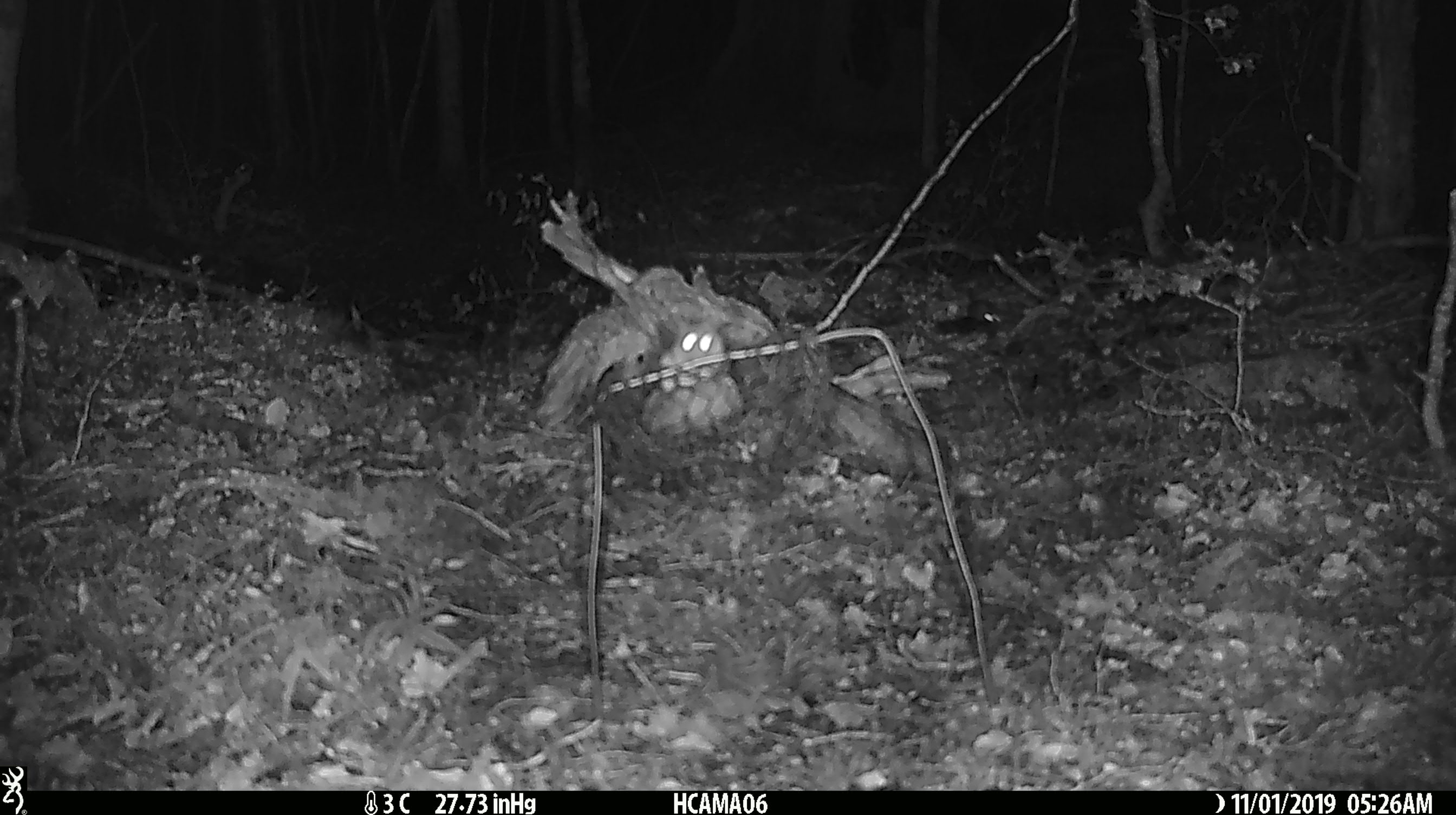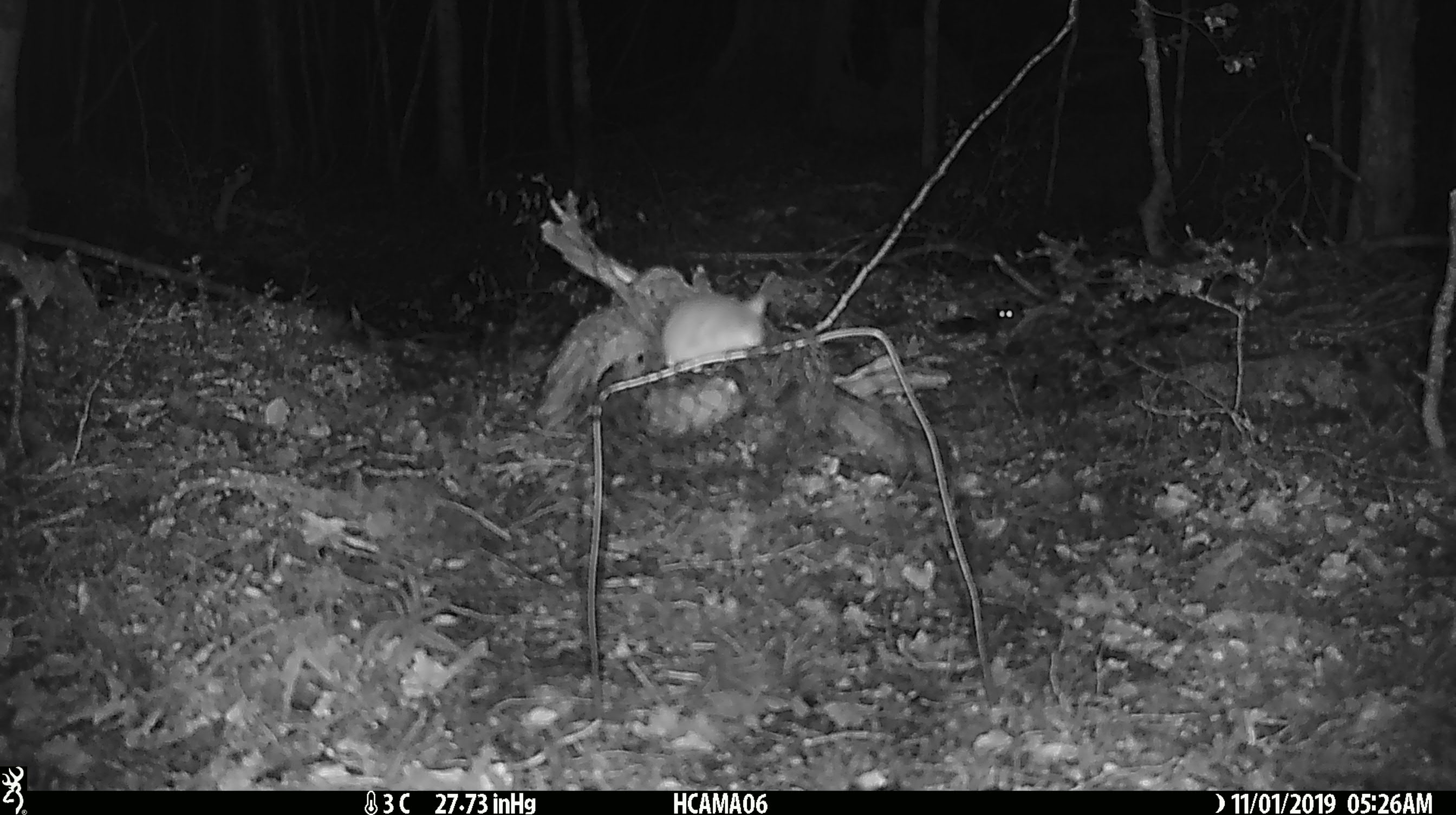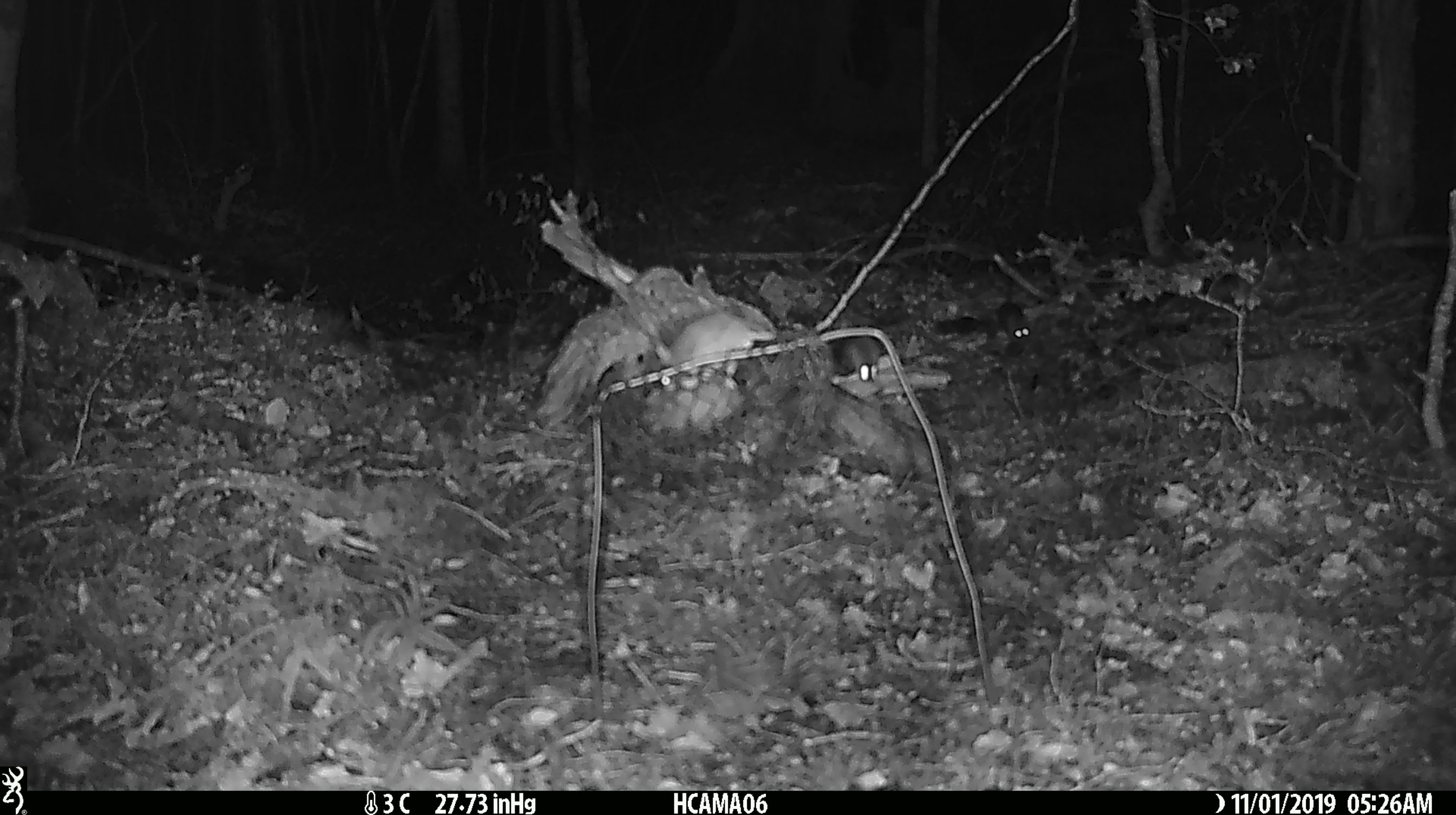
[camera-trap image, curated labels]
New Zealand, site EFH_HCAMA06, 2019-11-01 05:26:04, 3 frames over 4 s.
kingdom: Animalia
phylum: Chordata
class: Mammalia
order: Rodentia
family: Muridae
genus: Mus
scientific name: Mus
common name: mouse